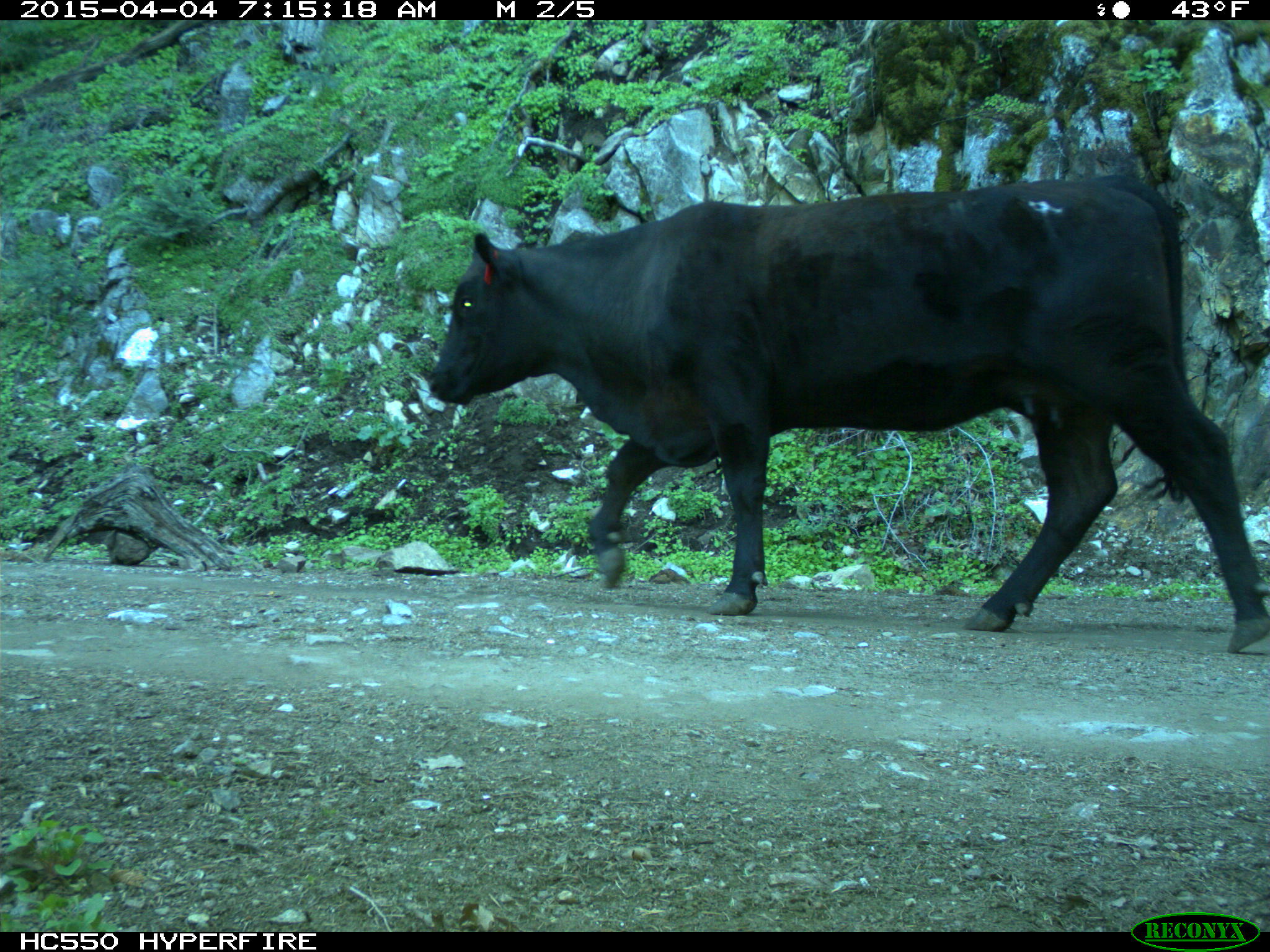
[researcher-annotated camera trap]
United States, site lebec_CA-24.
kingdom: Animalia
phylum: Chordata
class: Mammalia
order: Artiodactyla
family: Bovidae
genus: Bos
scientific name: Bos taurus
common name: domestic cow